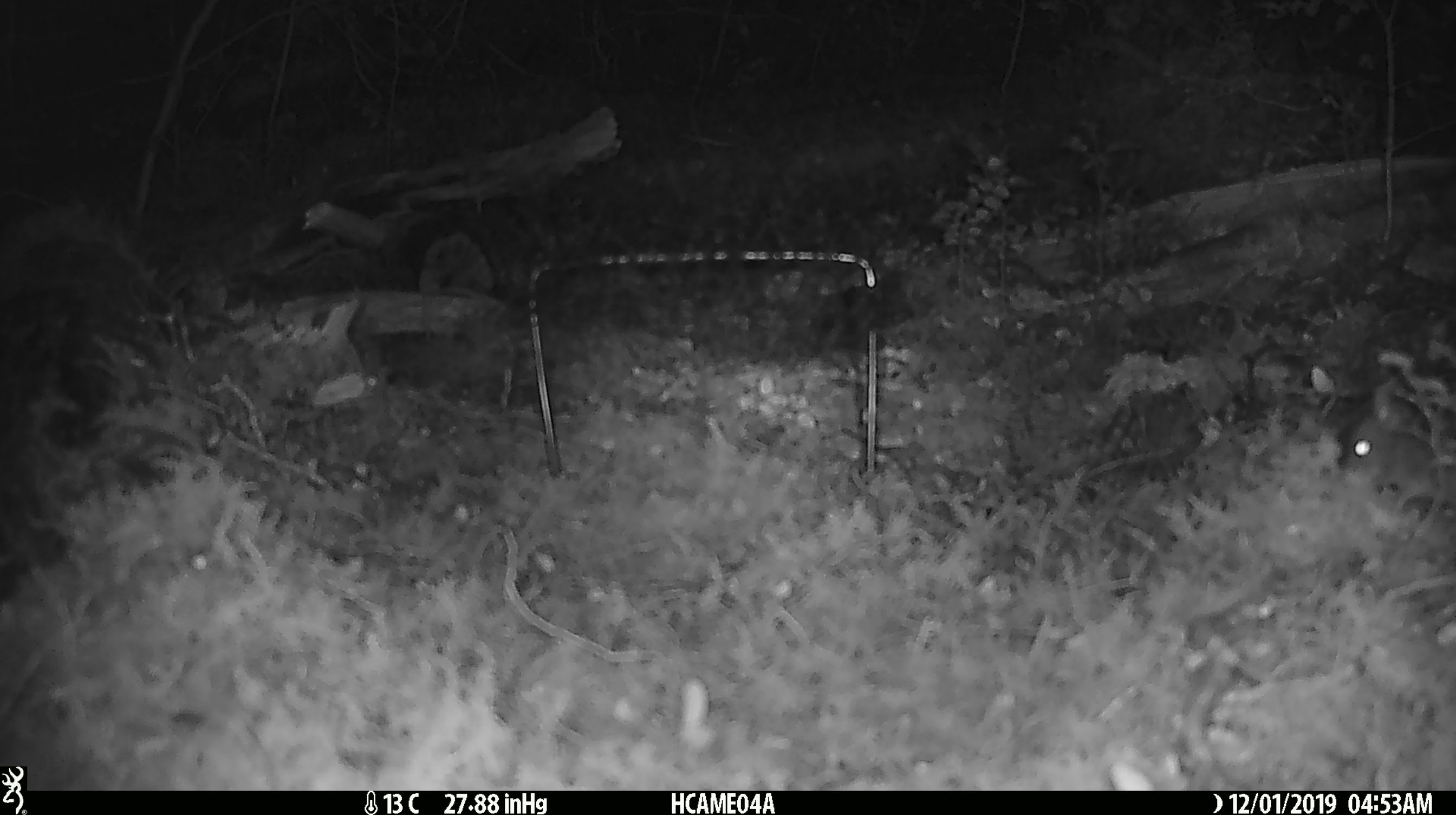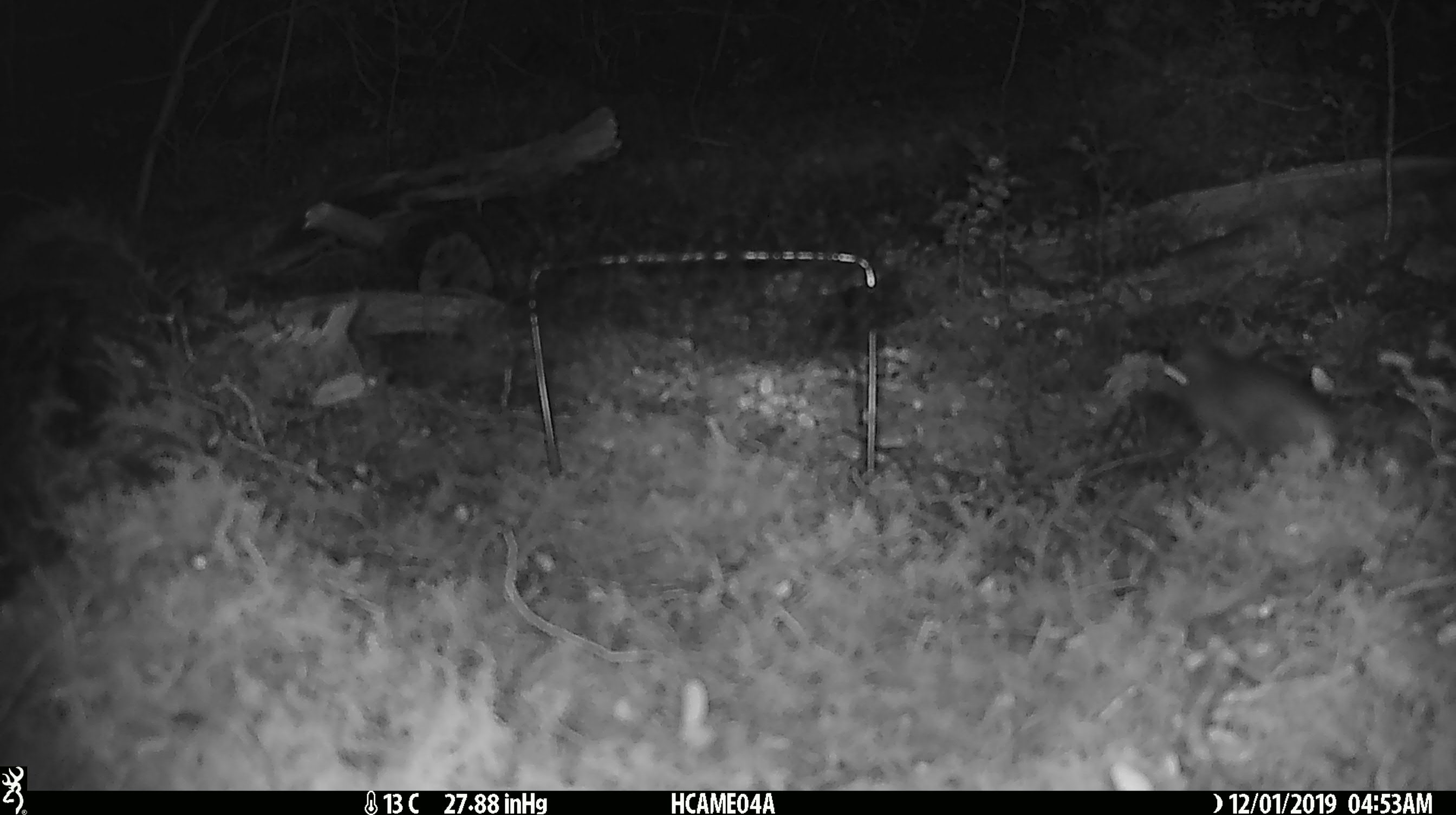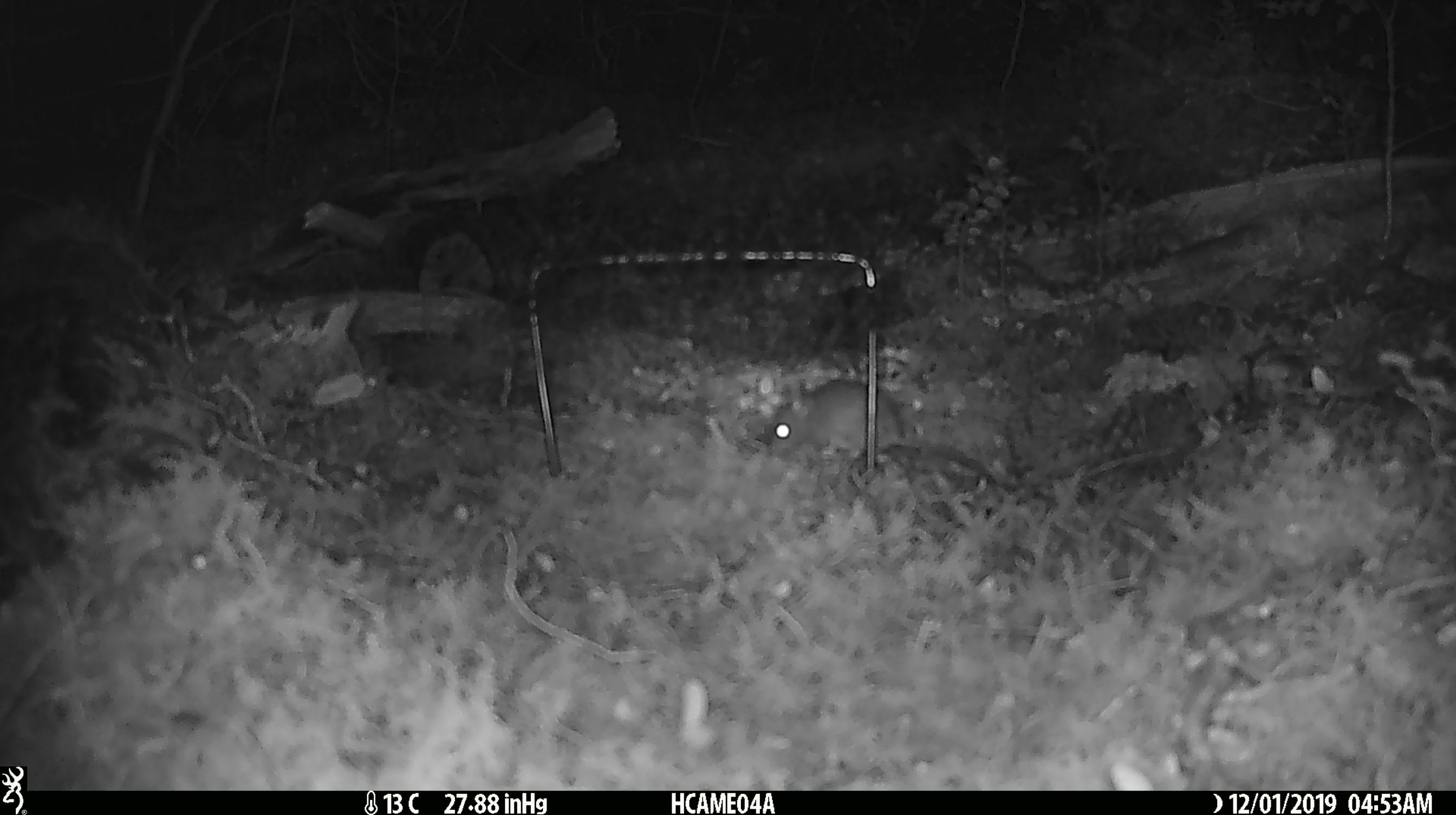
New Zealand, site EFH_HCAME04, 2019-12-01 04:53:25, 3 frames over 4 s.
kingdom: Animalia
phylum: Chordata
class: Mammalia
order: Rodentia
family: Muridae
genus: Mus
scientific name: Mus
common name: mouse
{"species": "mouse (Mus)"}